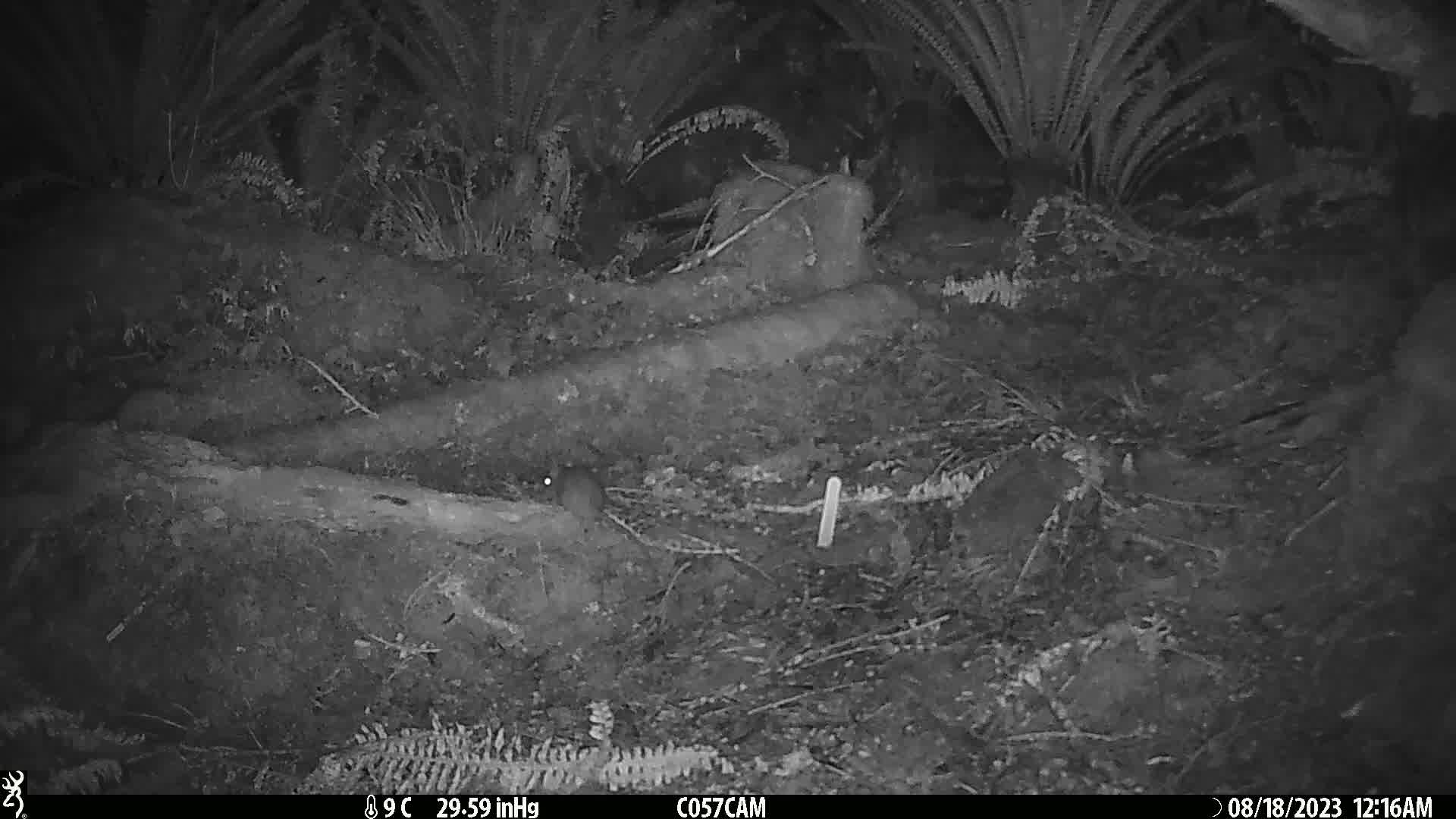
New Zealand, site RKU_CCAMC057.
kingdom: Animalia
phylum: Chordata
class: Mammalia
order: Rodentia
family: Muridae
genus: Rattus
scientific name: Rattus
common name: rat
Rat (Rattus).